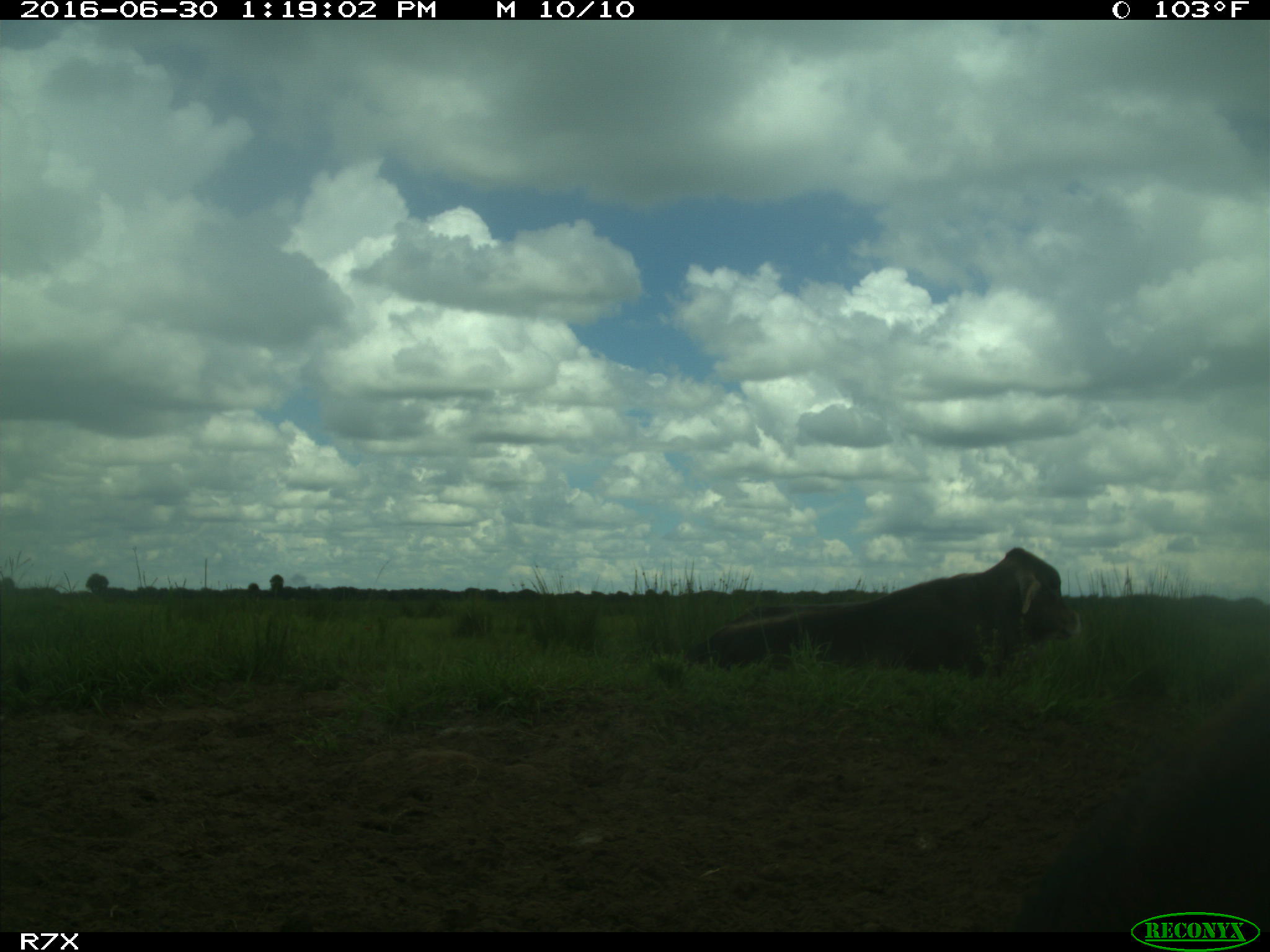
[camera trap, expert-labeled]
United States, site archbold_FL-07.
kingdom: Animalia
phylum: Chordata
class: Mammalia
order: Artiodactyla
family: Bovidae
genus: Bos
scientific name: Bos taurus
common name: domestic cow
Bos taurus (domestic cow).